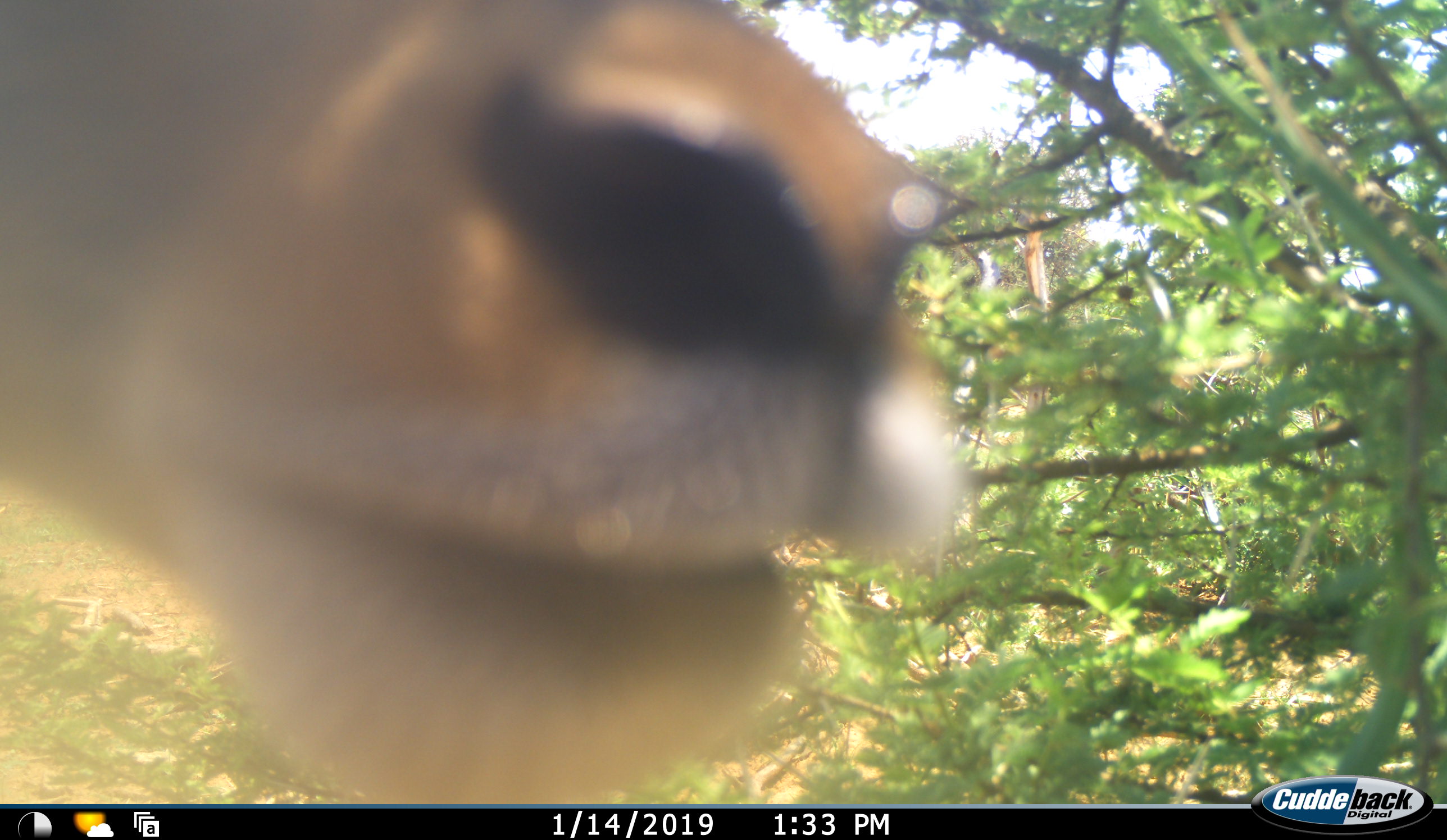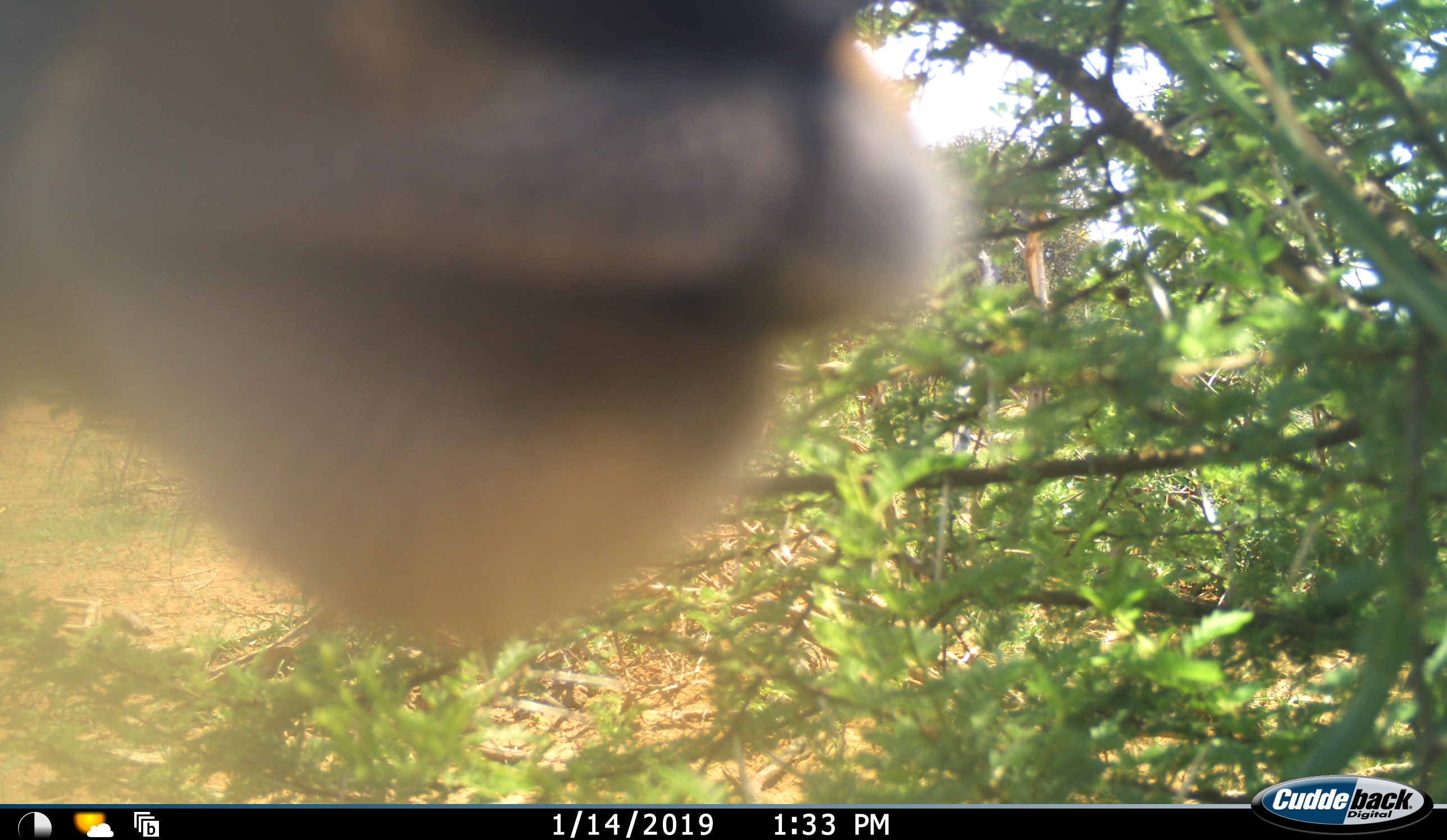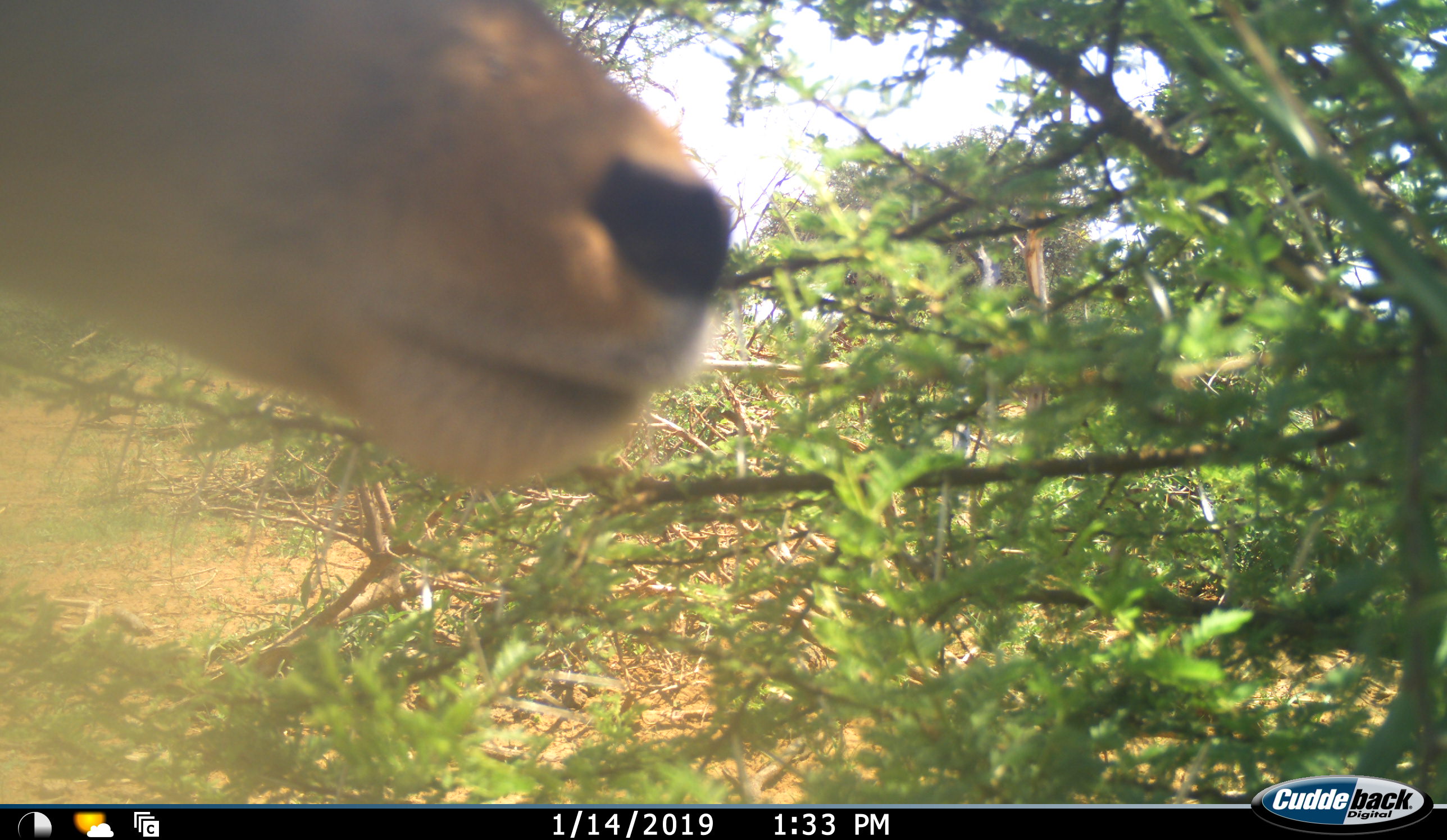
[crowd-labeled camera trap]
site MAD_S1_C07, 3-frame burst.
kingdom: Animalia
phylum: Chordata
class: Mammalia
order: Artiodactyla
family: Bovidae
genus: Aepyceros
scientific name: Aepyceros melampus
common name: impala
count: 1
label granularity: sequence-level